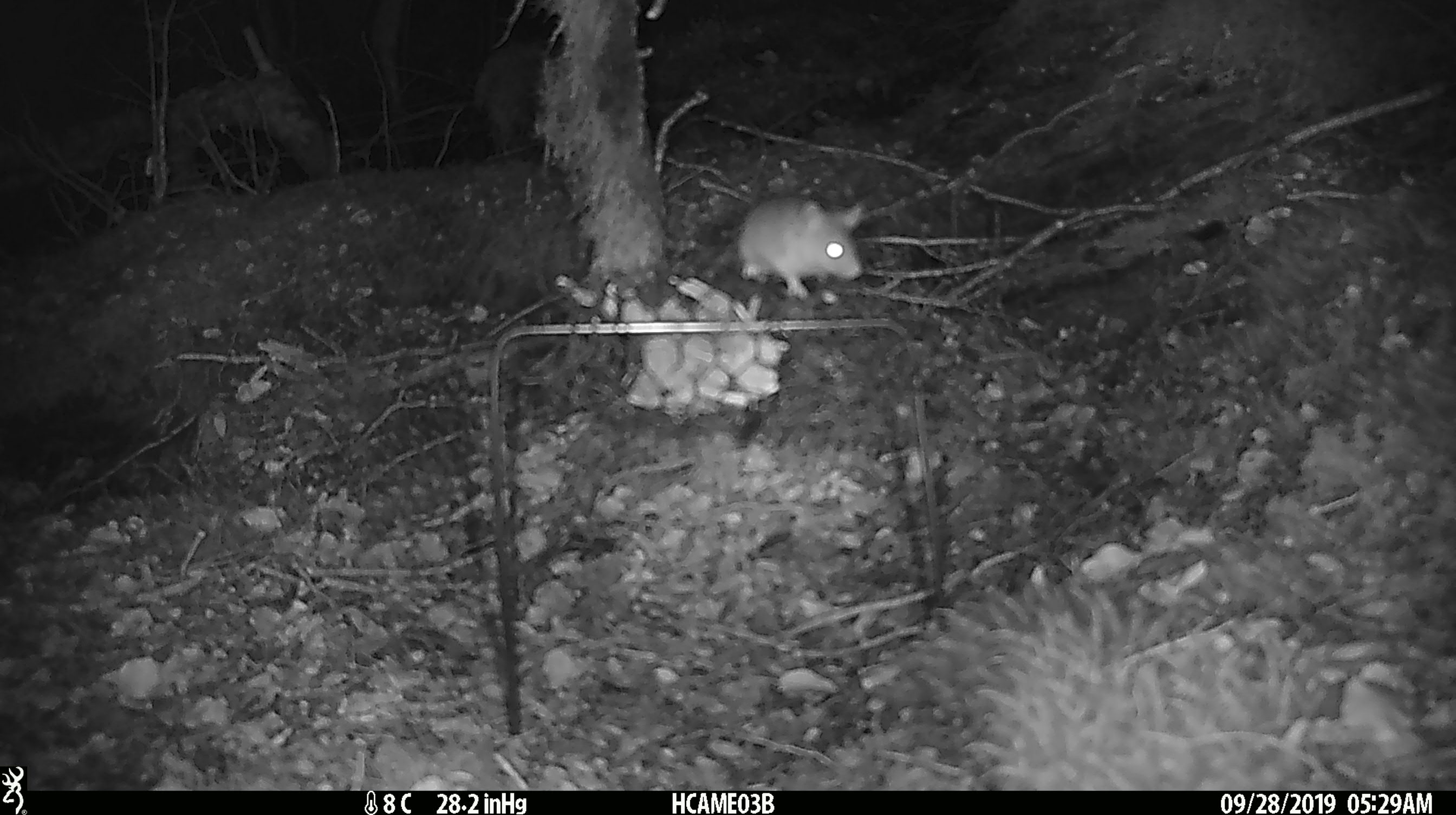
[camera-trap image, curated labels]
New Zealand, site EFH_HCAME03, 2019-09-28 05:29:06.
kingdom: Animalia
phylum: Chordata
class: Mammalia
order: Rodentia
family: Muridae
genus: Mus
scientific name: Mus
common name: mouse